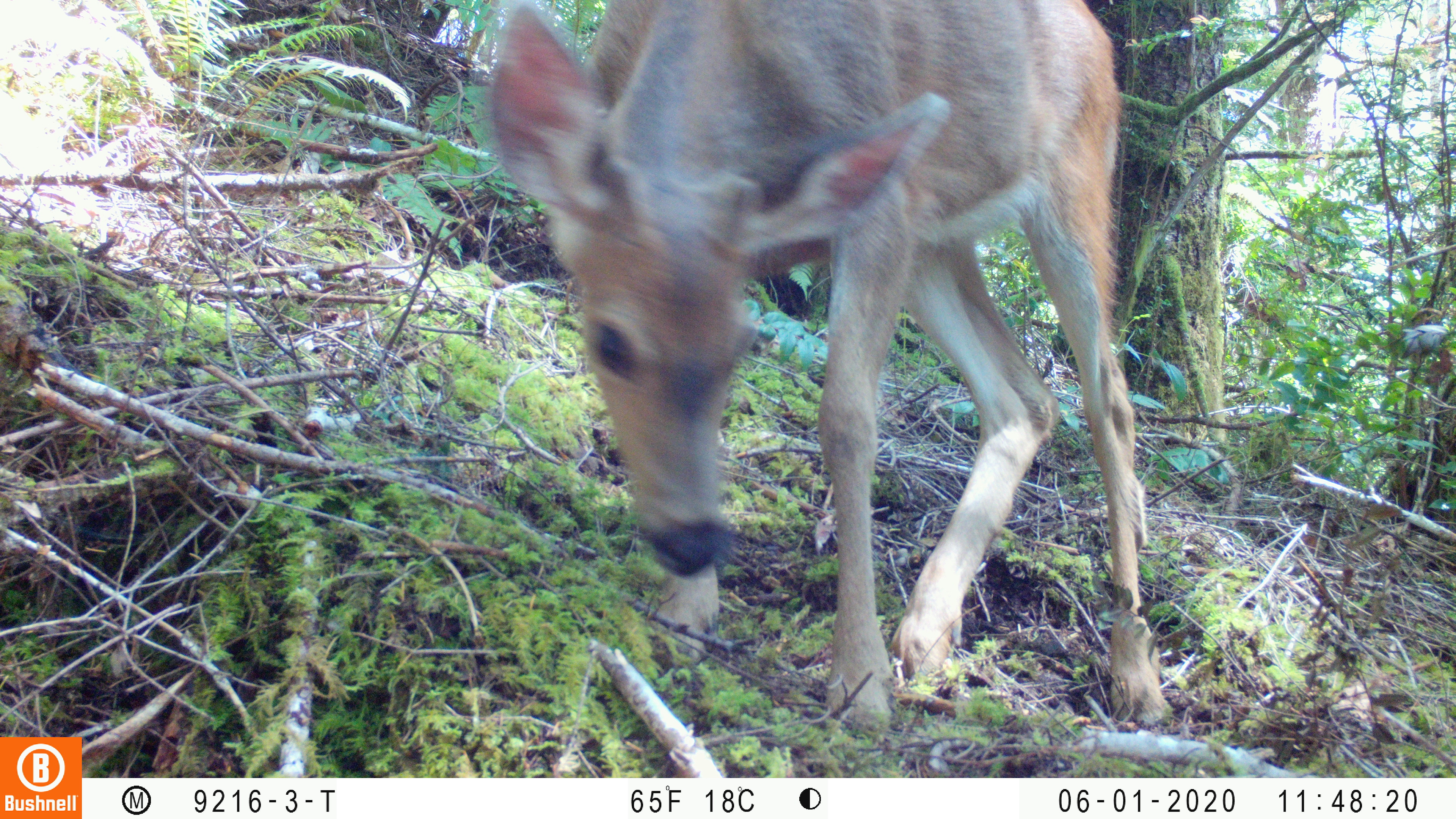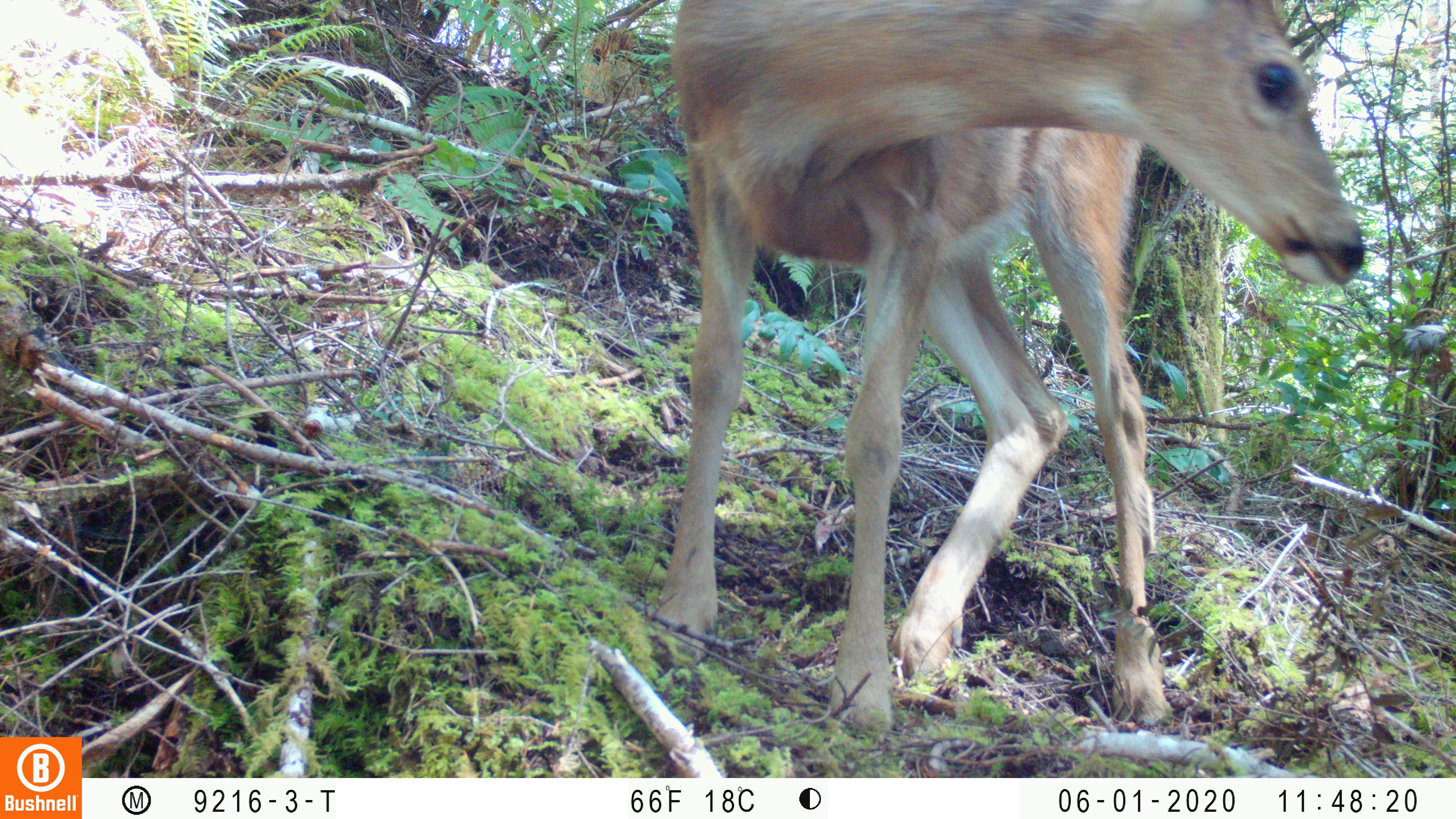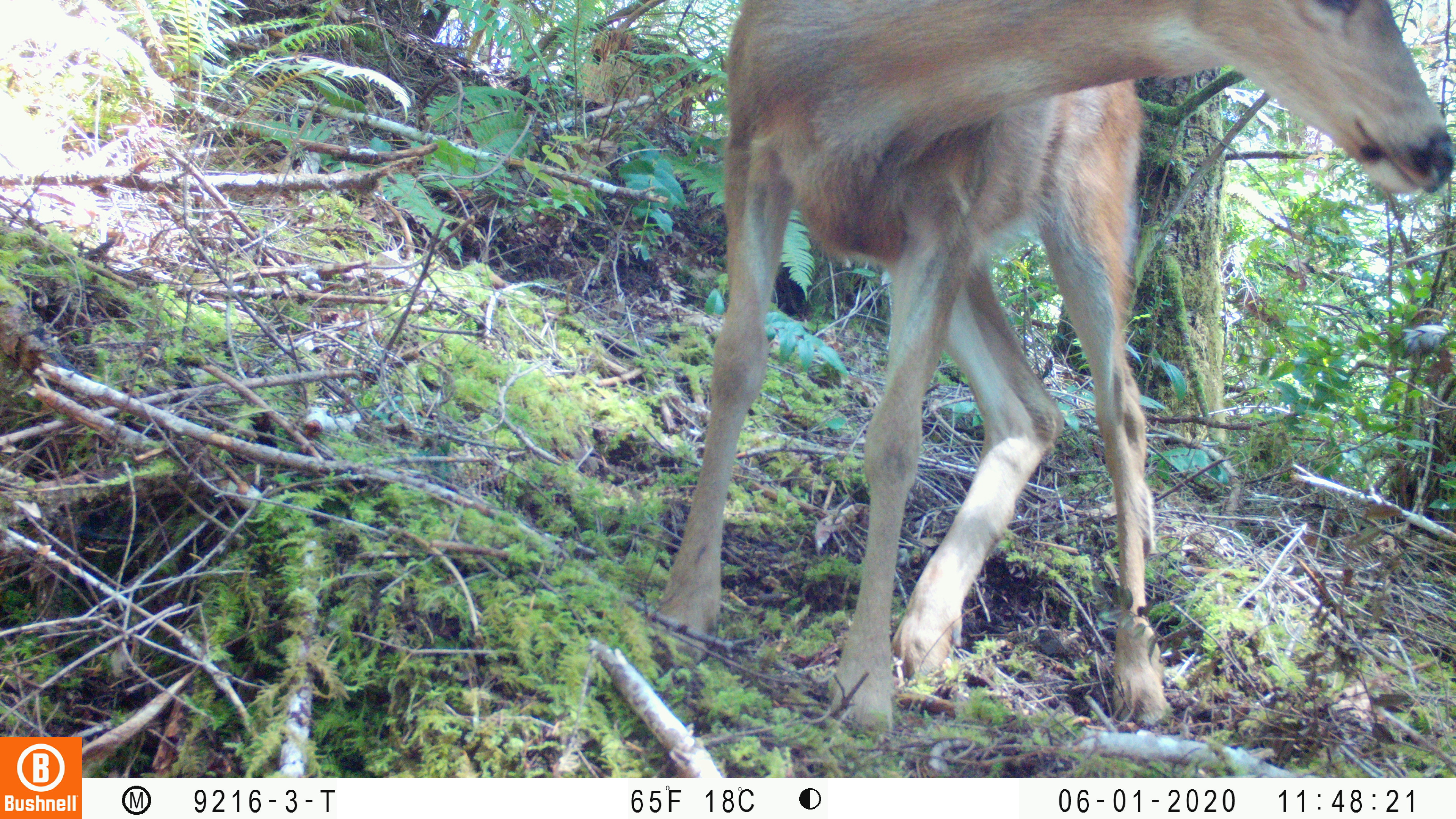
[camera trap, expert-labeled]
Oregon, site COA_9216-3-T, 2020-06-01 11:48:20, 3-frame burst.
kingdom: Animalia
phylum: Chordata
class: Mammalia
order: Artiodactyla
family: Cervidae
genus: Odocoileus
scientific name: Odocoileus hemionus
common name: black-tailed deer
Black-tailed deer (Odocoileus hemionus).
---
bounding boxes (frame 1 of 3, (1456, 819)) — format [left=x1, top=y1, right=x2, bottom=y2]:
black-tailed deer: [left=474, top=3, right=1178, bottom=744]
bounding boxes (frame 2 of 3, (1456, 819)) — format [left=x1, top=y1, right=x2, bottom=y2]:
black-tailed deer: [left=645, top=0, right=1382, bottom=738]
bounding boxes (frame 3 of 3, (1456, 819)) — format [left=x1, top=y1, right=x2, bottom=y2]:
black-tailed deer: [left=645, top=0, right=1455, bottom=738]